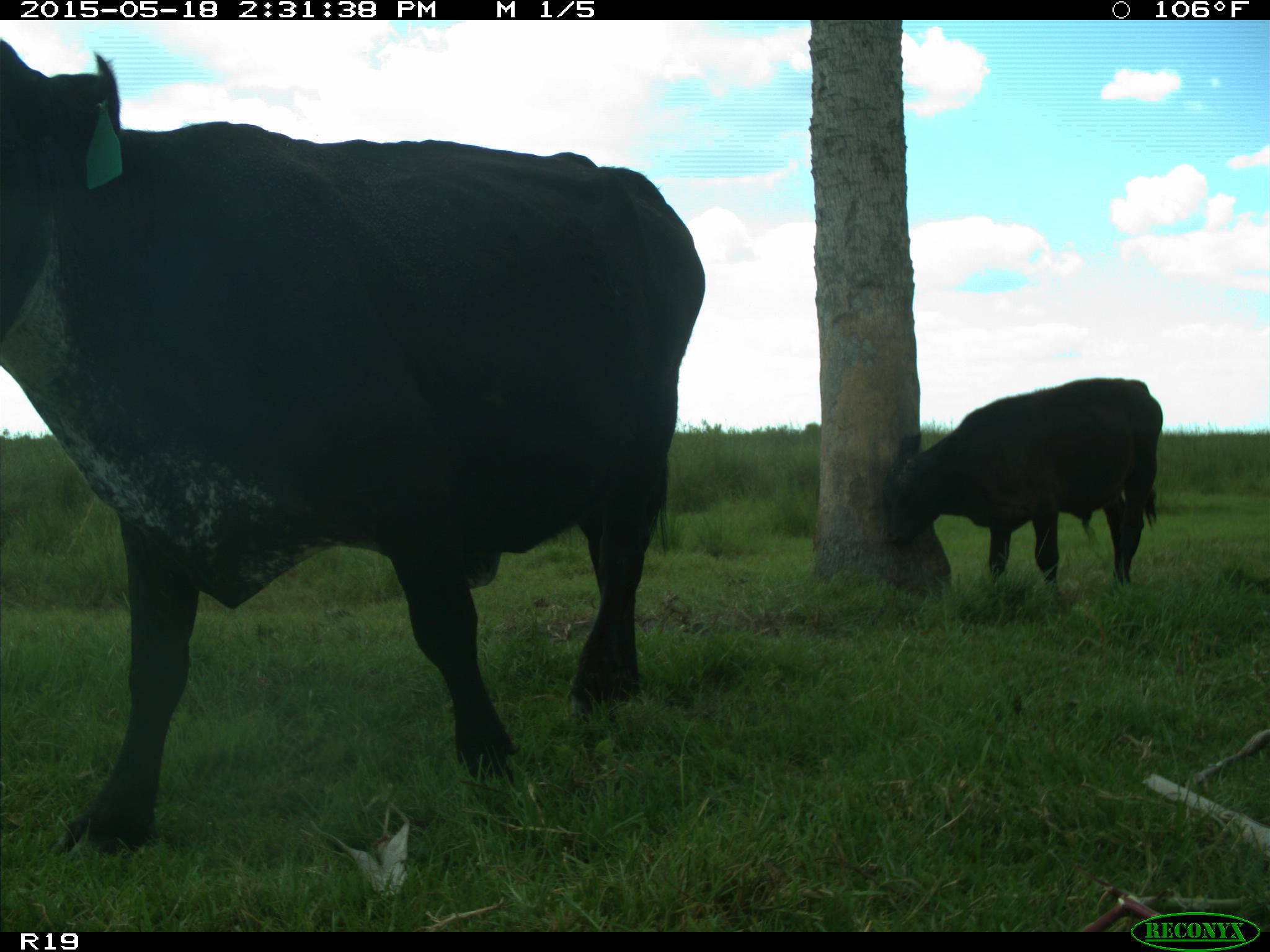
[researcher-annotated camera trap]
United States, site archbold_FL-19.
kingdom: Animalia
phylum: Chordata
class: Mammalia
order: Artiodactyla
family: Bovidae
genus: Bos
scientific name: Bos taurus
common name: domestic cow